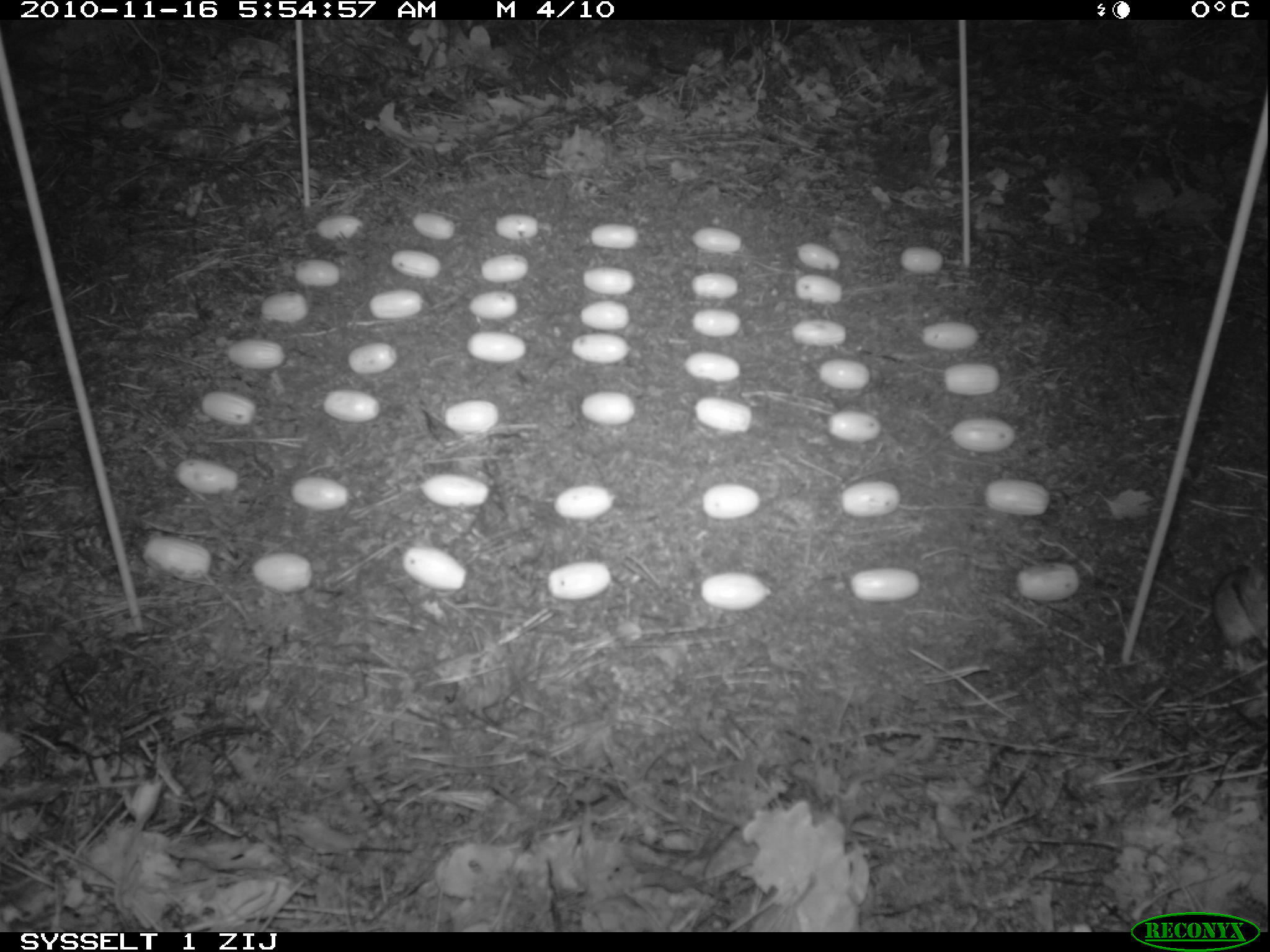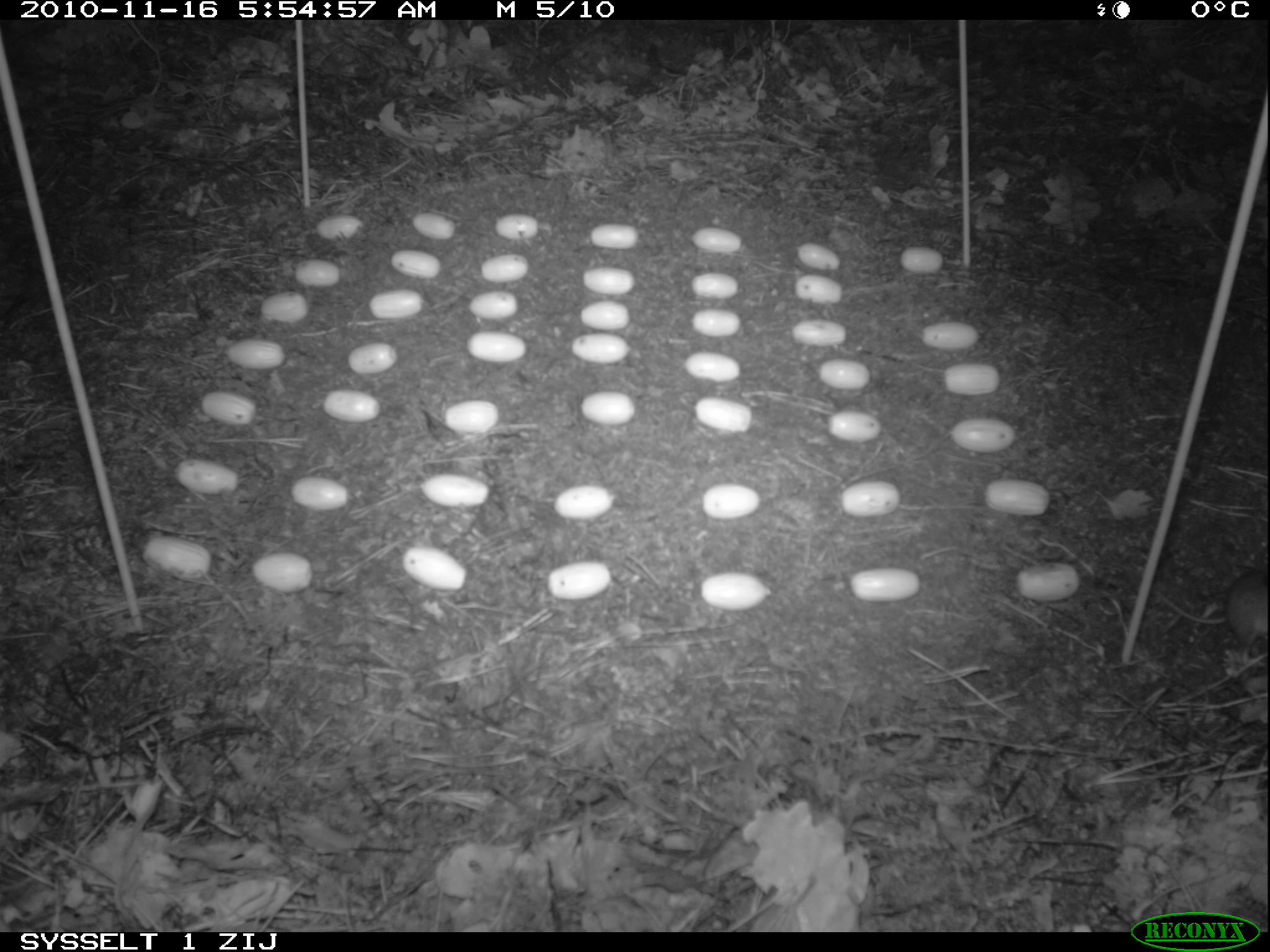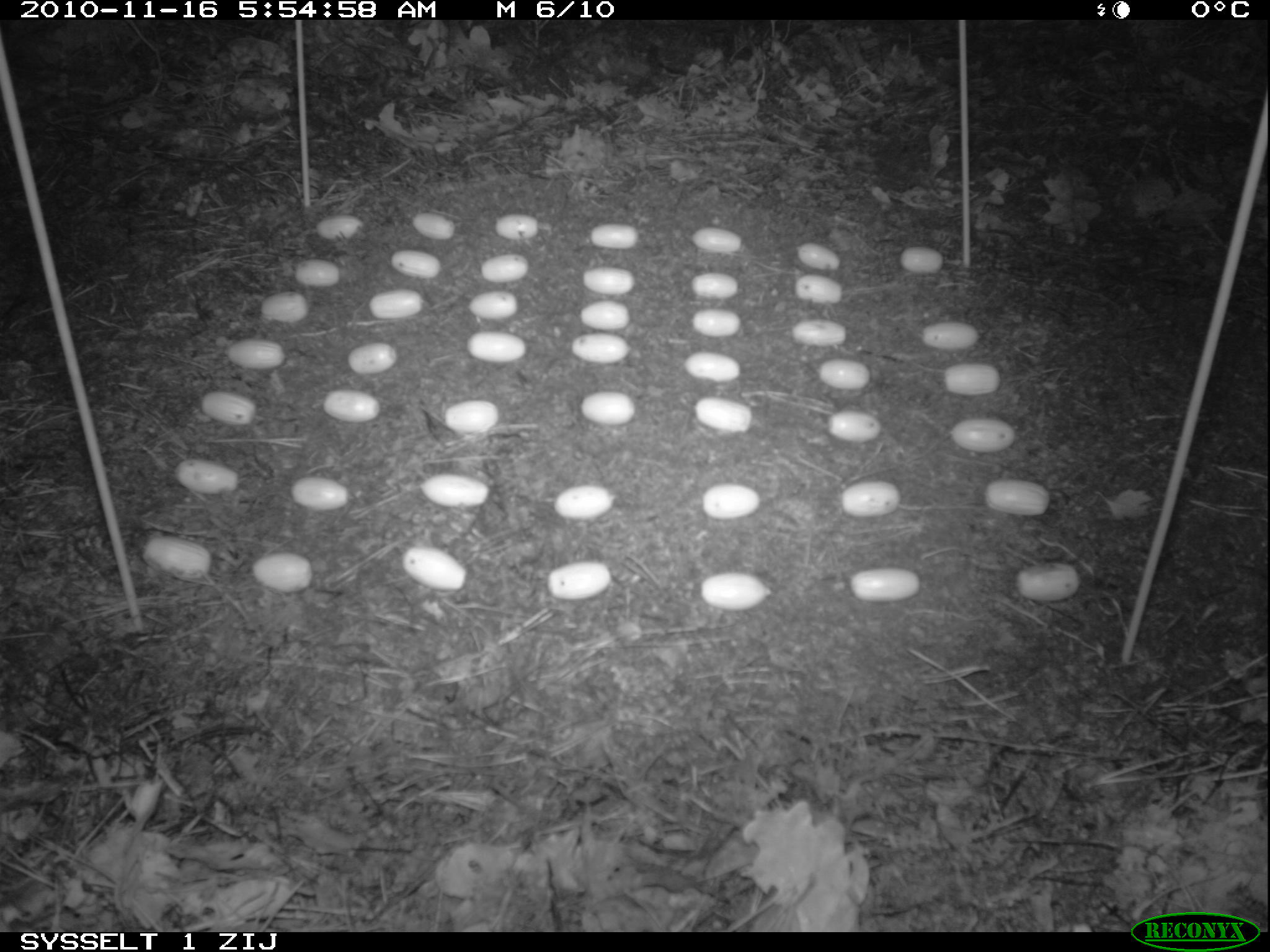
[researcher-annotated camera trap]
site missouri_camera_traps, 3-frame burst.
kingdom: Animalia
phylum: Chordata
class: Mammalia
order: Rodentia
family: Muridae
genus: Apodemus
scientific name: Apodemus sylvaticus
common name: wood mouse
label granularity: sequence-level